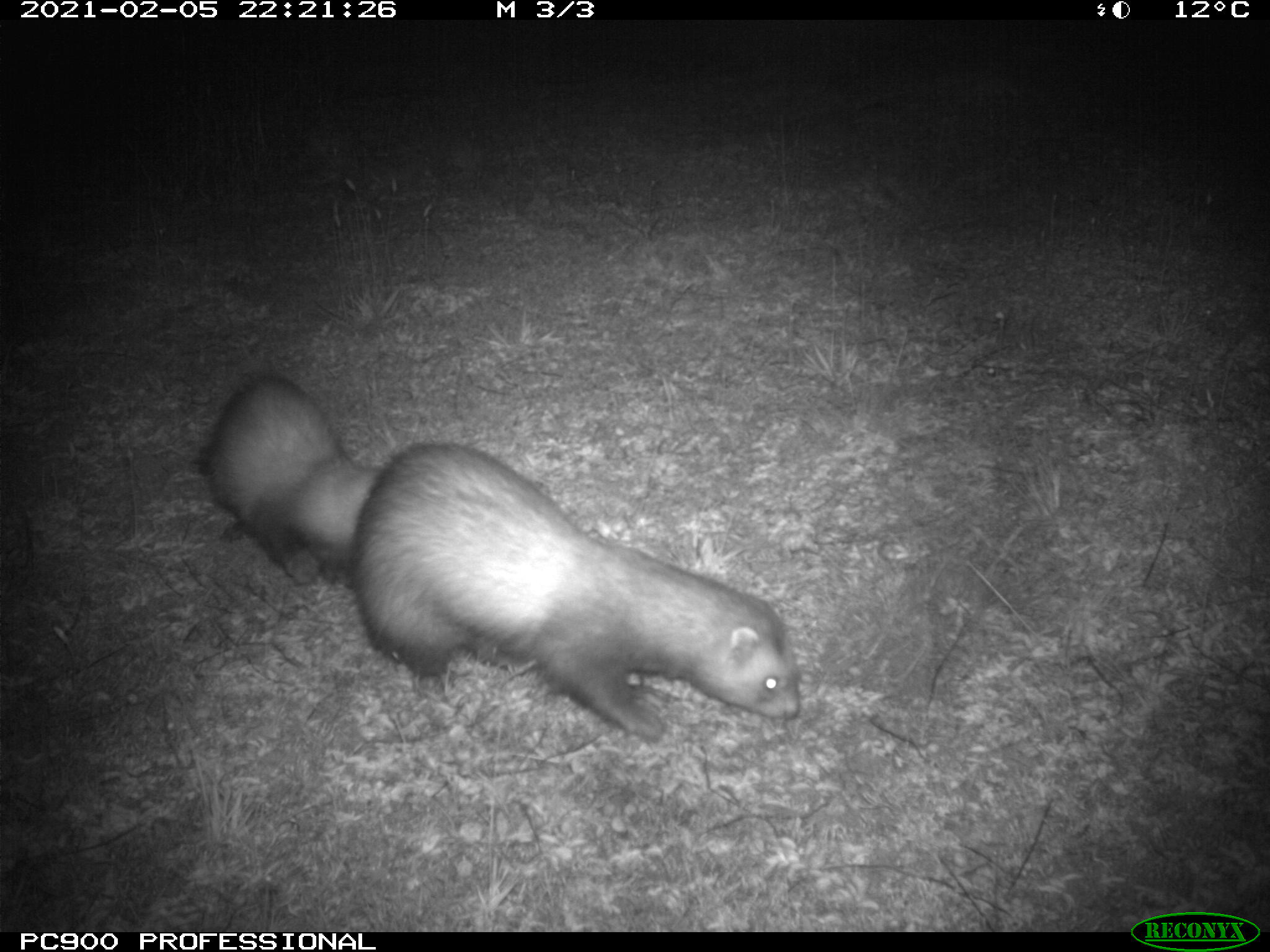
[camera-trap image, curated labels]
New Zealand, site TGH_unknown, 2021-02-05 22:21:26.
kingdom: Animalia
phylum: Chordata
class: Mammalia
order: Carnivora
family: Mustelidae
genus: Mustela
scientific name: Mustela furo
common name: ferret